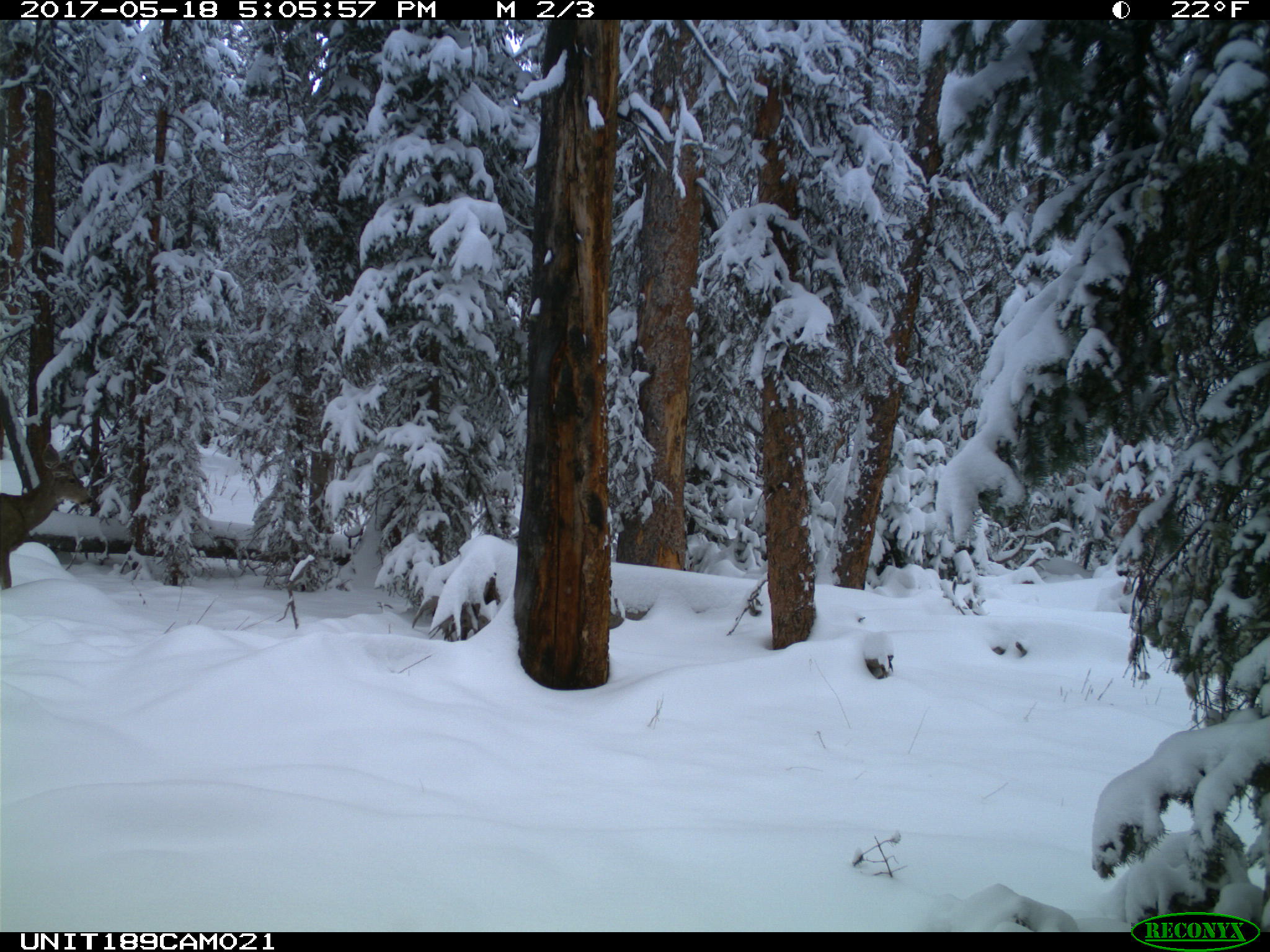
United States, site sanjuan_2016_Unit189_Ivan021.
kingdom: Animalia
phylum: Chordata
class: Mammalia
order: Artiodactyla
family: Cervidae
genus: Odocoileus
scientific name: Odocoileus hemionus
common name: mule deer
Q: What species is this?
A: Odocoileus hemionus (mule deer).